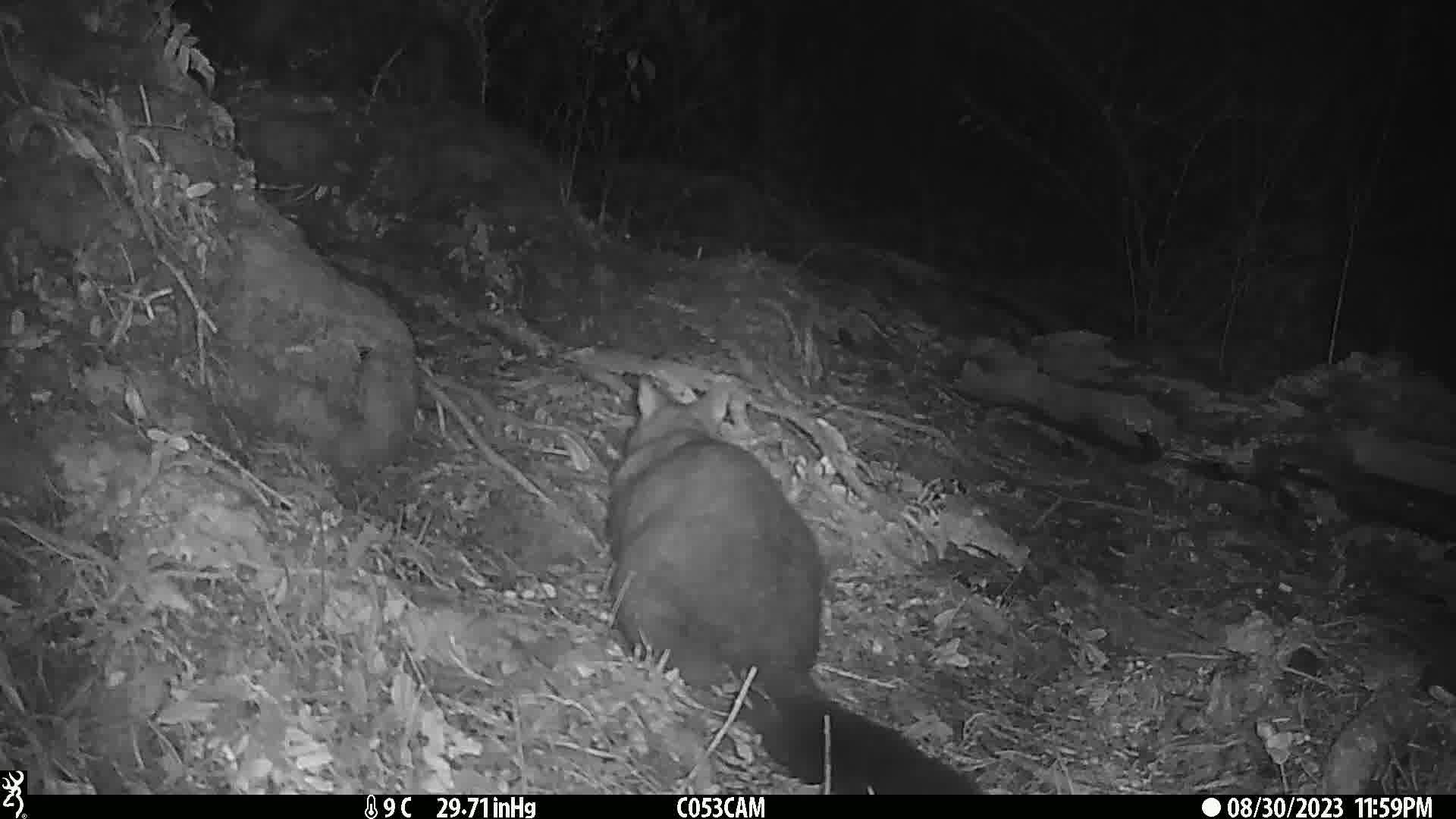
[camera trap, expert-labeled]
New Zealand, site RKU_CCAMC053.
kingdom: Animalia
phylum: Chordata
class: Mammalia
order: Diprotodontia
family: Phalangeridae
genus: Trichosurus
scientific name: Trichosurus vulpecula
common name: common brushtail possum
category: possum